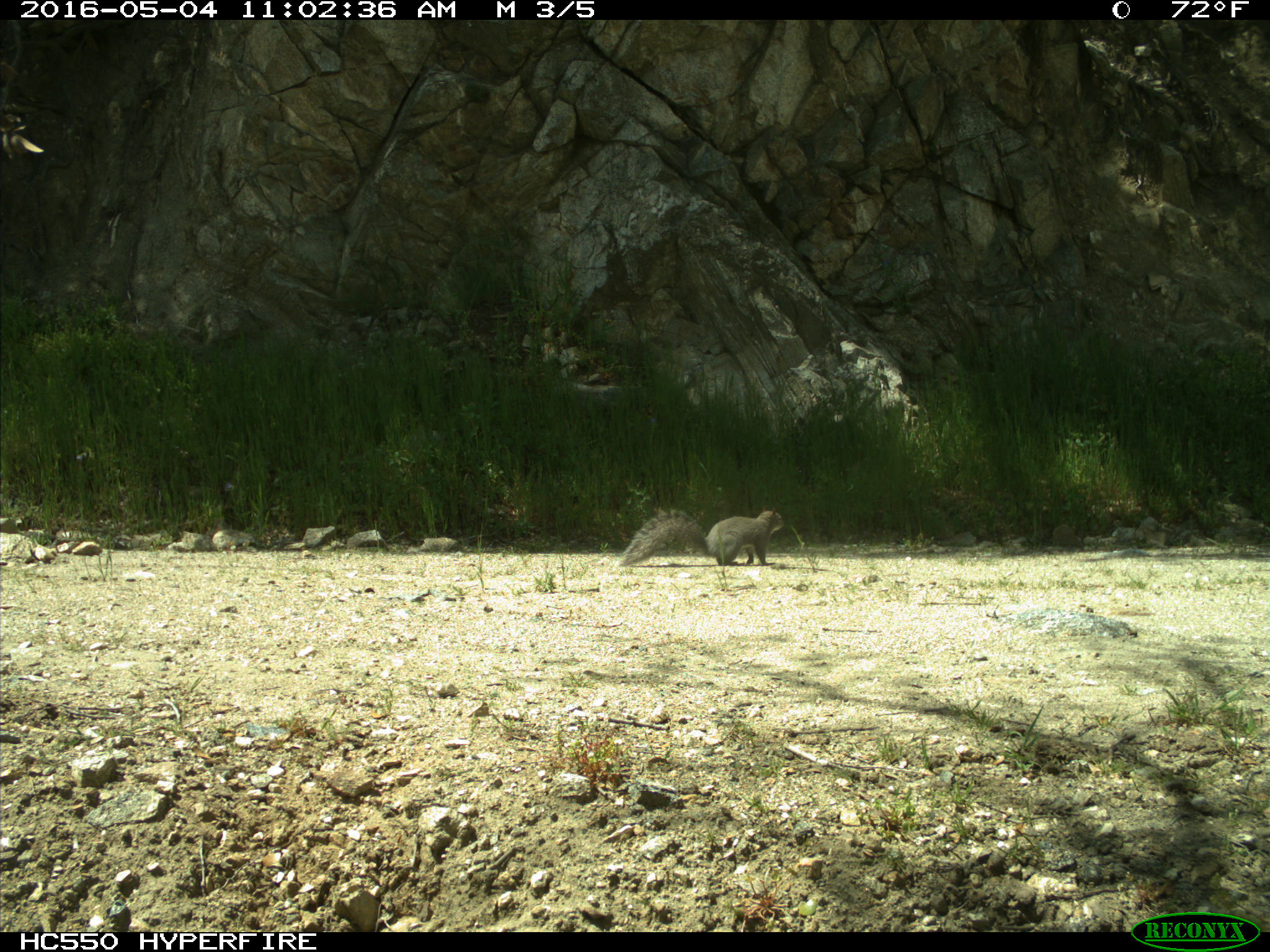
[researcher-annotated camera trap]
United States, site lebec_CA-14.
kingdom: Animalia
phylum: Chordata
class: Mammalia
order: Rodentia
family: Sciuridae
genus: Sciurus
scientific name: Sciurus carolinensis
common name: eastern gray squirrel